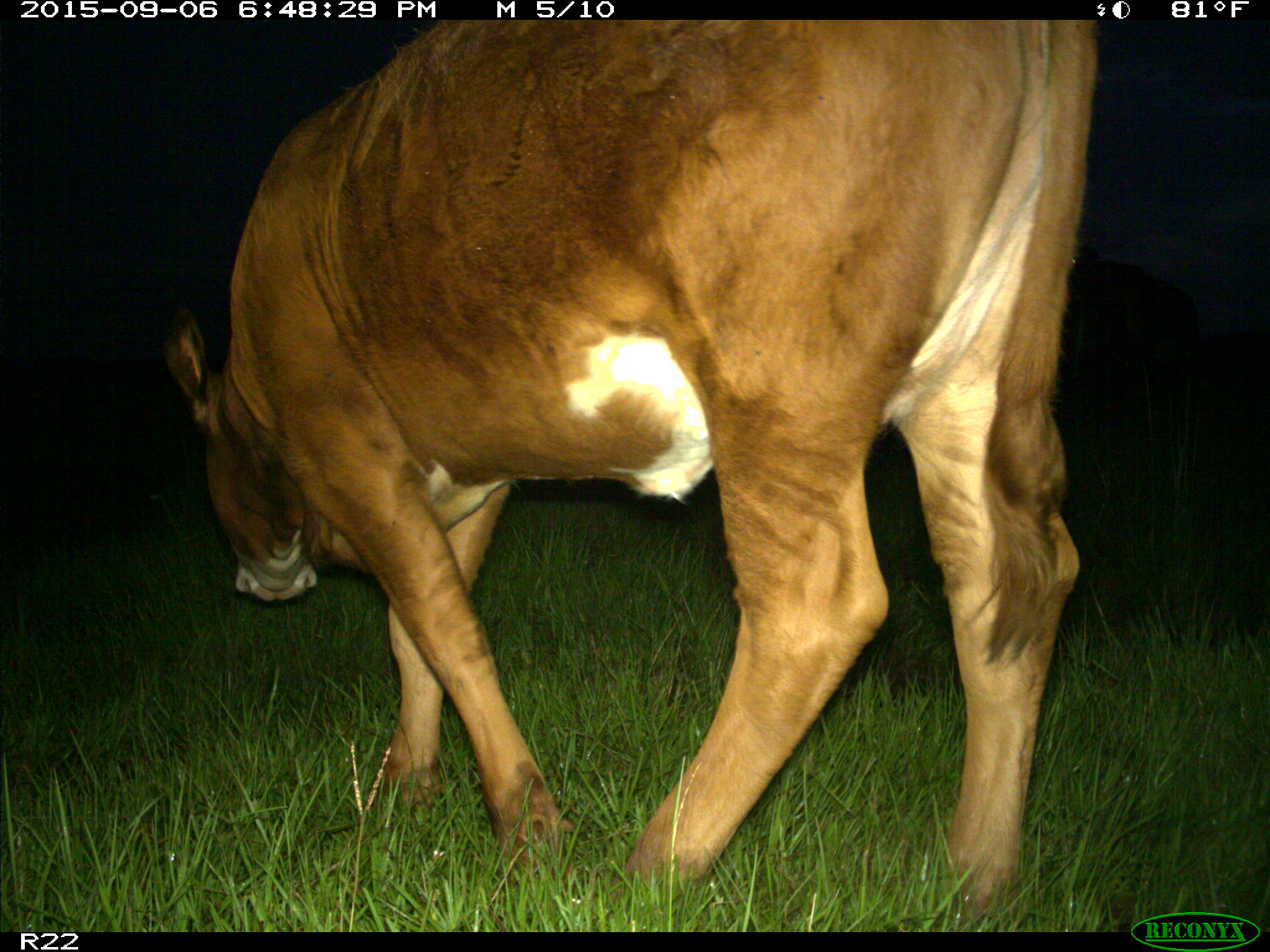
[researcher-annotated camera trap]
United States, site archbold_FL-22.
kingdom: Animalia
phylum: Chordata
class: Mammalia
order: Artiodactyla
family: Bovidae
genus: Bos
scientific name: Bos taurus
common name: domestic cow